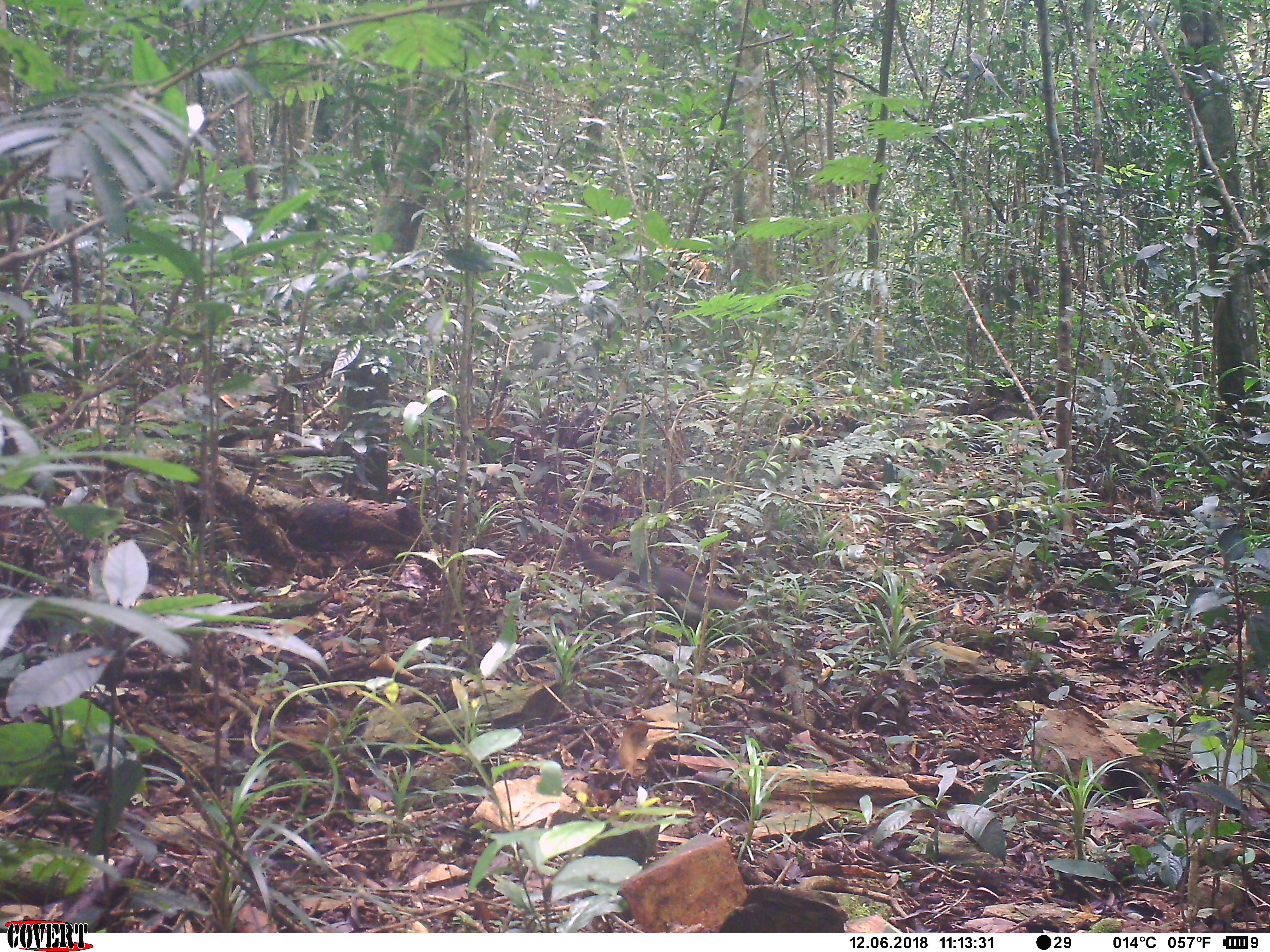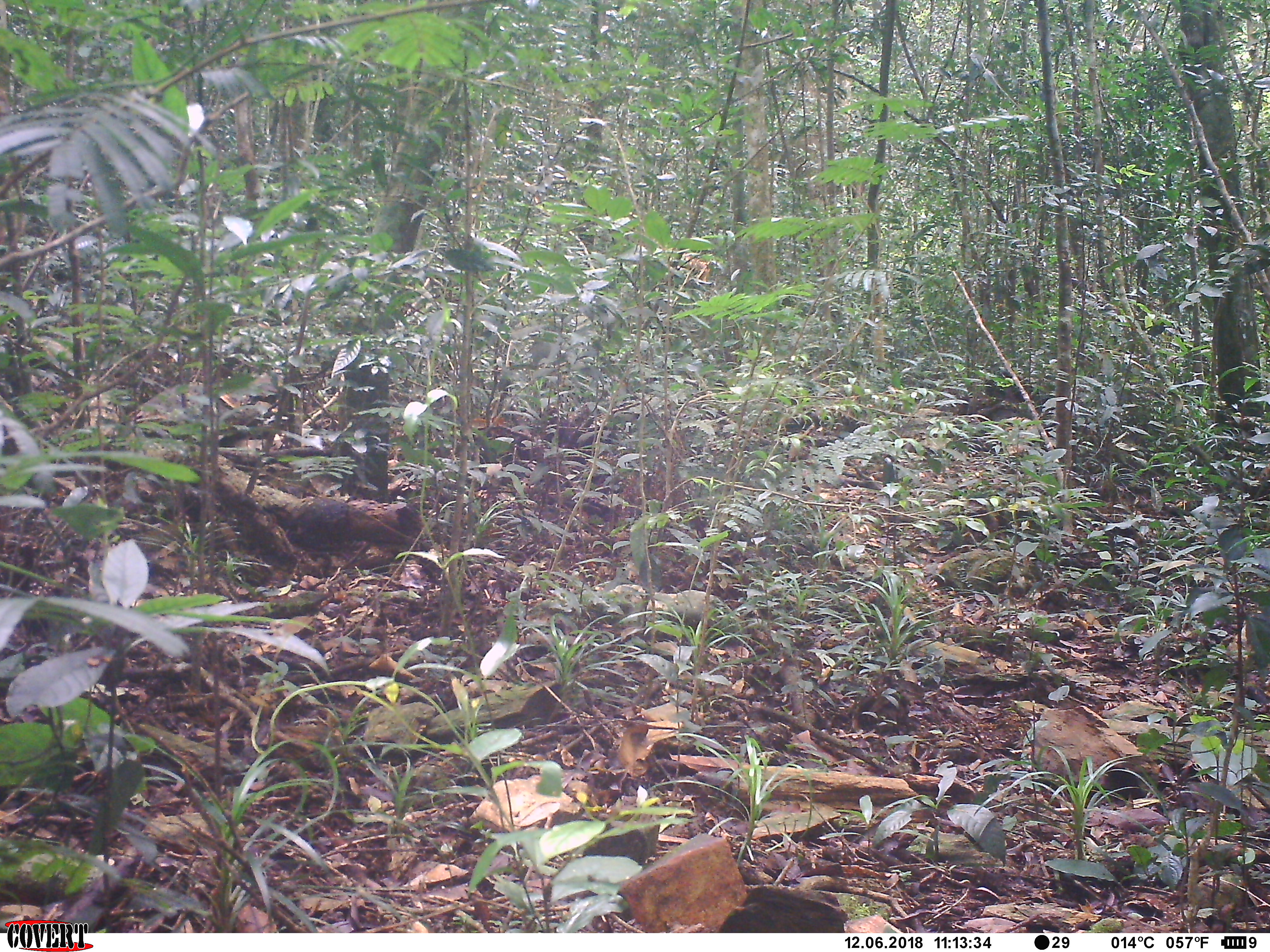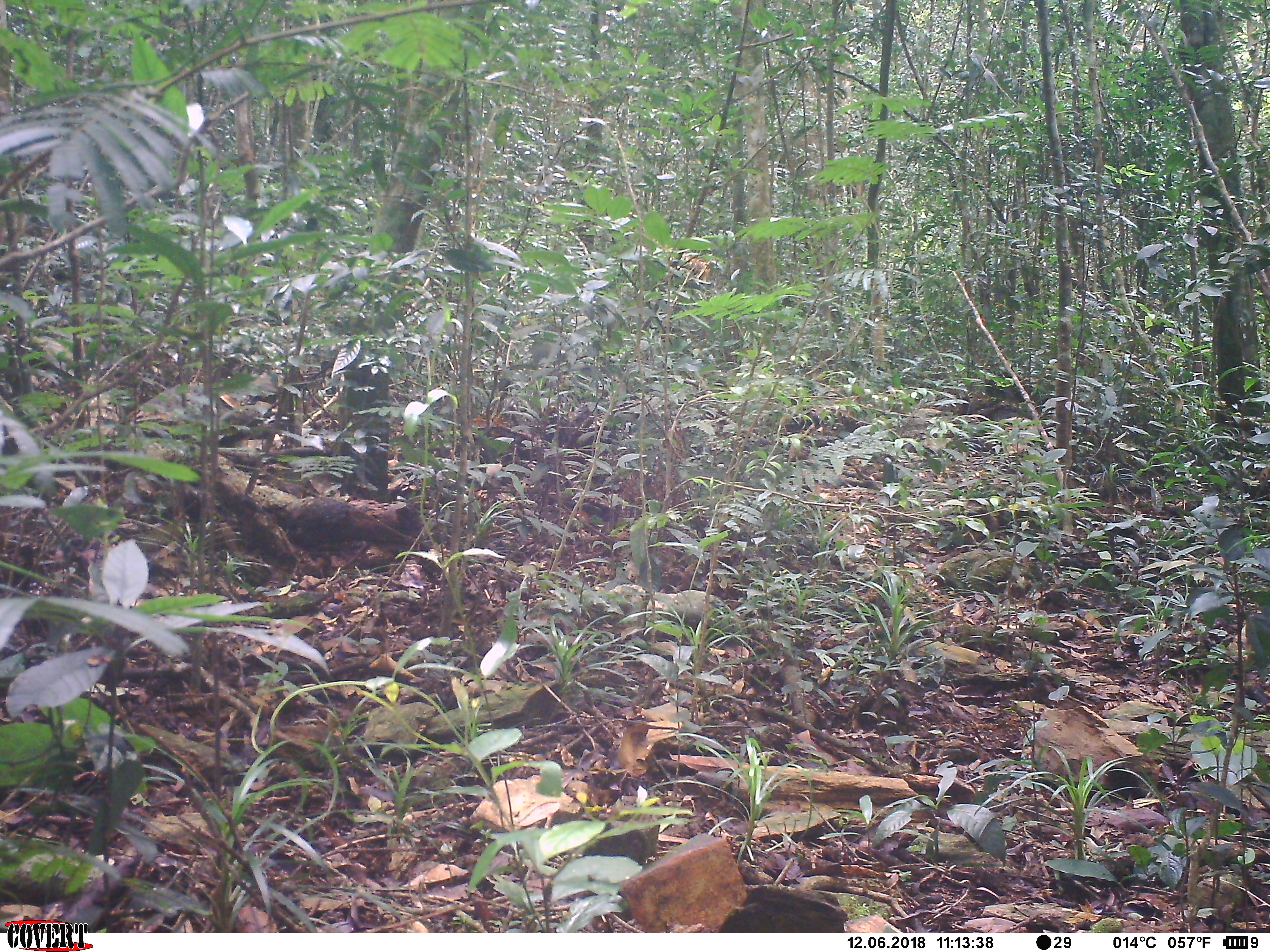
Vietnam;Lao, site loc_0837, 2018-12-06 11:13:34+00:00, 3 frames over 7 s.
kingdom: Animalia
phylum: Chordata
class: Mammalia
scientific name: Mammalia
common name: mammal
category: unidentified small mammal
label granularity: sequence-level